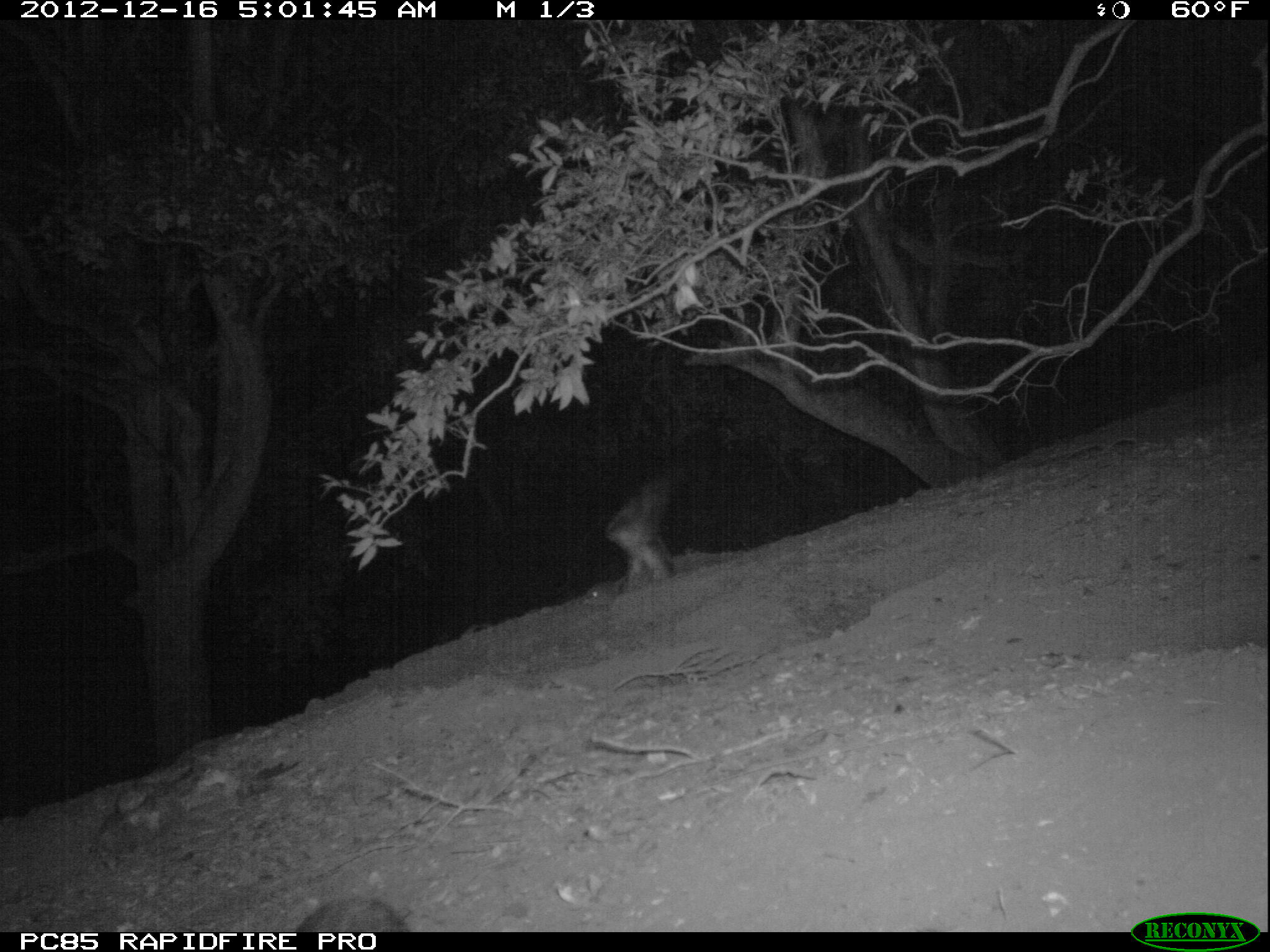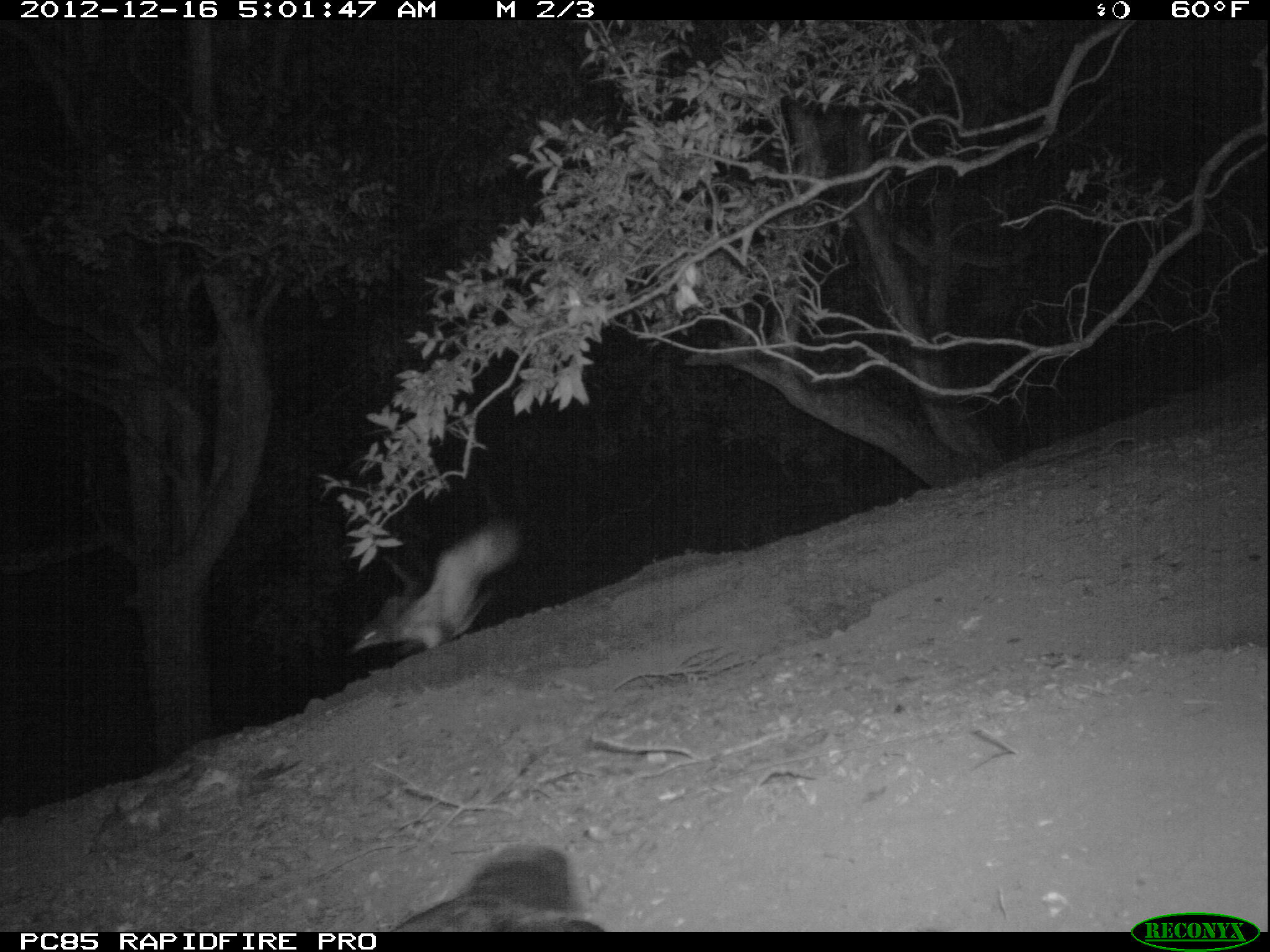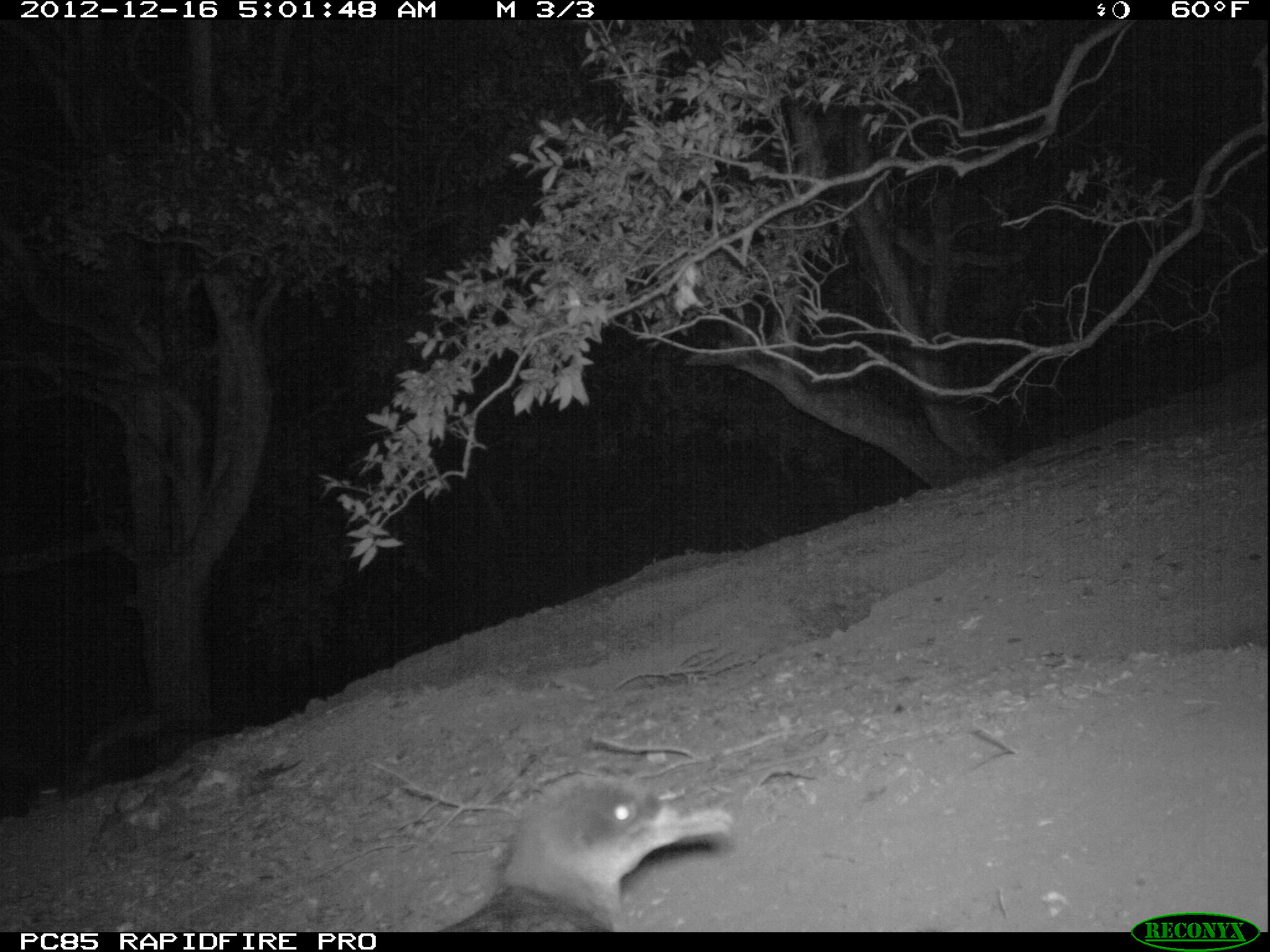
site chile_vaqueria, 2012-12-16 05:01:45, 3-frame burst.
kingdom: Animalia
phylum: Chordata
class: Aves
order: Procellariiformes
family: Procellariidae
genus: Calonectris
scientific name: Calonectris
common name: shearwater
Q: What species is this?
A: Shearwater (Calonectris).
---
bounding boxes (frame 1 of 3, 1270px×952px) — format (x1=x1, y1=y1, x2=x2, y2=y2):
shearwater: (x1=595, y1=470, x2=676, y2=601); (x1=287, y1=889, x2=410, y2=934)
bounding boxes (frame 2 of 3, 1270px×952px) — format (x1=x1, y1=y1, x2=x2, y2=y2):
shearwater: (x1=345, y1=517, x2=520, y2=664); (x1=377, y1=840, x2=600, y2=933)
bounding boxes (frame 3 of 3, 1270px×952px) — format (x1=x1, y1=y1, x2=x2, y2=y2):
shearwater: (x1=413, y1=776, x2=732, y2=932); (x1=25, y1=700, x2=183, y2=815)